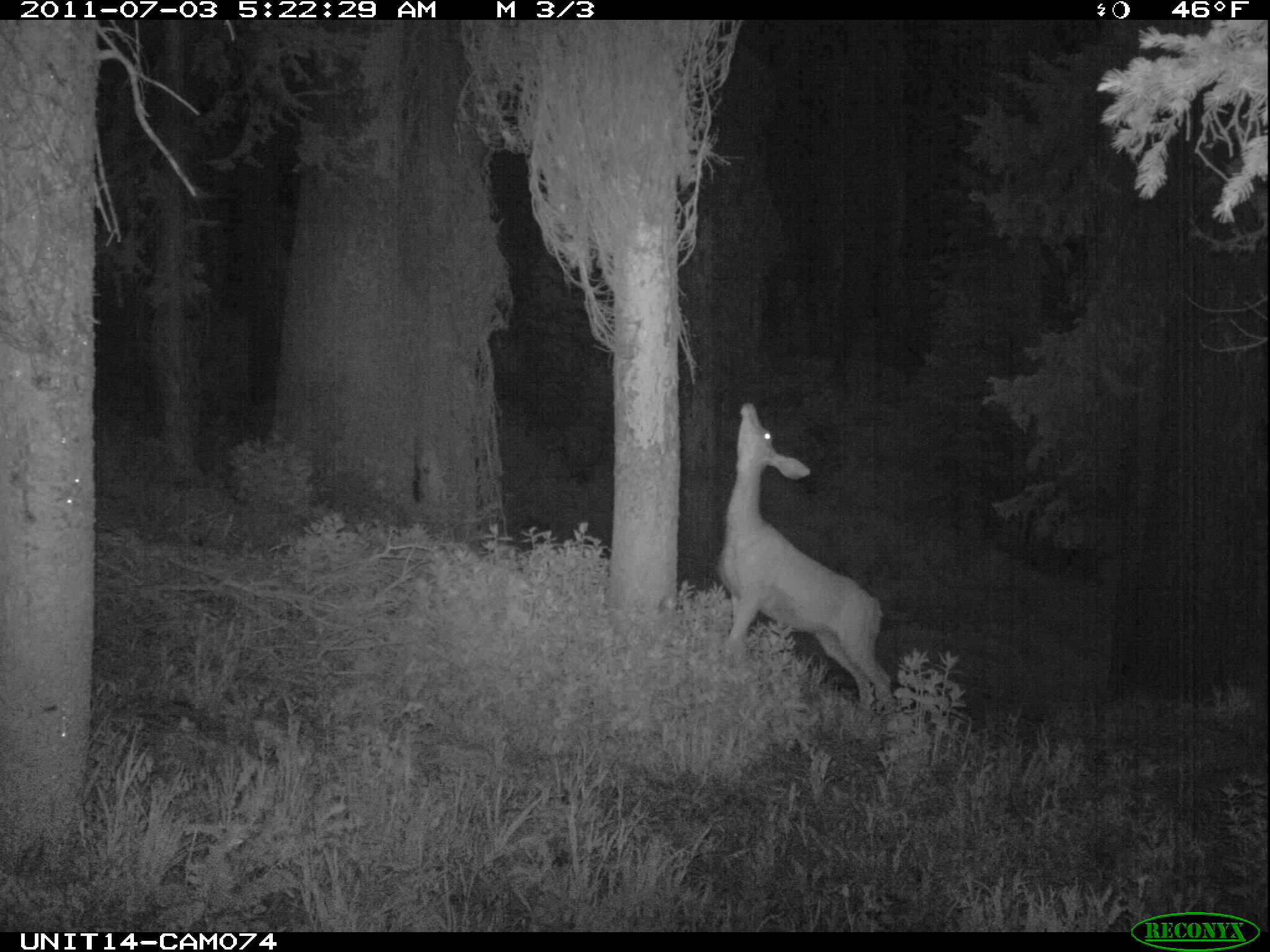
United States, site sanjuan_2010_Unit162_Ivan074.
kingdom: Animalia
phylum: Chordata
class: Mammalia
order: Artiodactyla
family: Cervidae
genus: Odocoileus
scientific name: Odocoileus hemionus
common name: mule deer